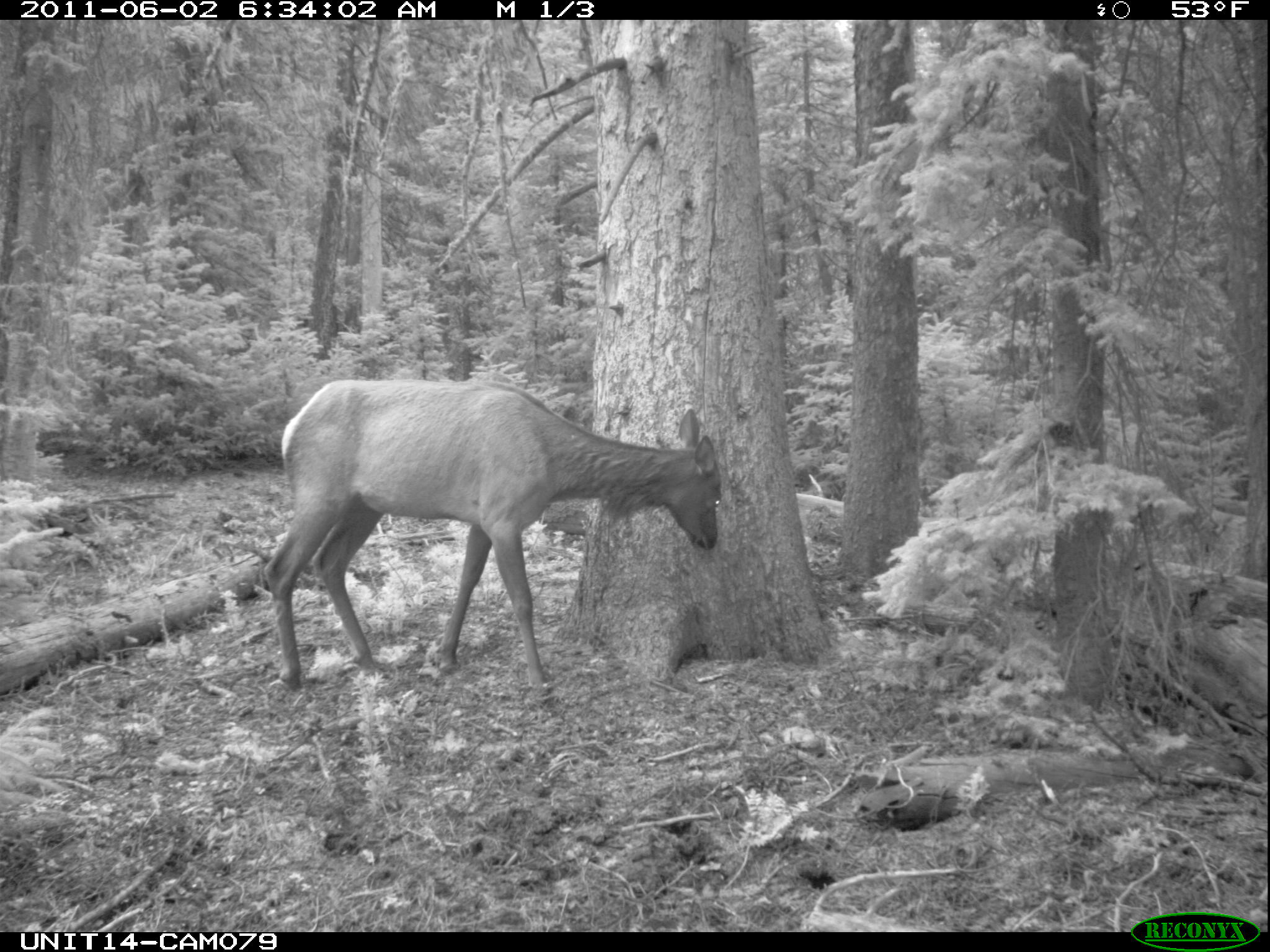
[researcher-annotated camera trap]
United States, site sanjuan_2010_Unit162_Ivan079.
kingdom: Animalia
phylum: Chordata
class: Mammalia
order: Artiodactyla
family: Cervidae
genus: Cervus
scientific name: Cervus elaphus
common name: red deer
Cervus elaphus (red deer).